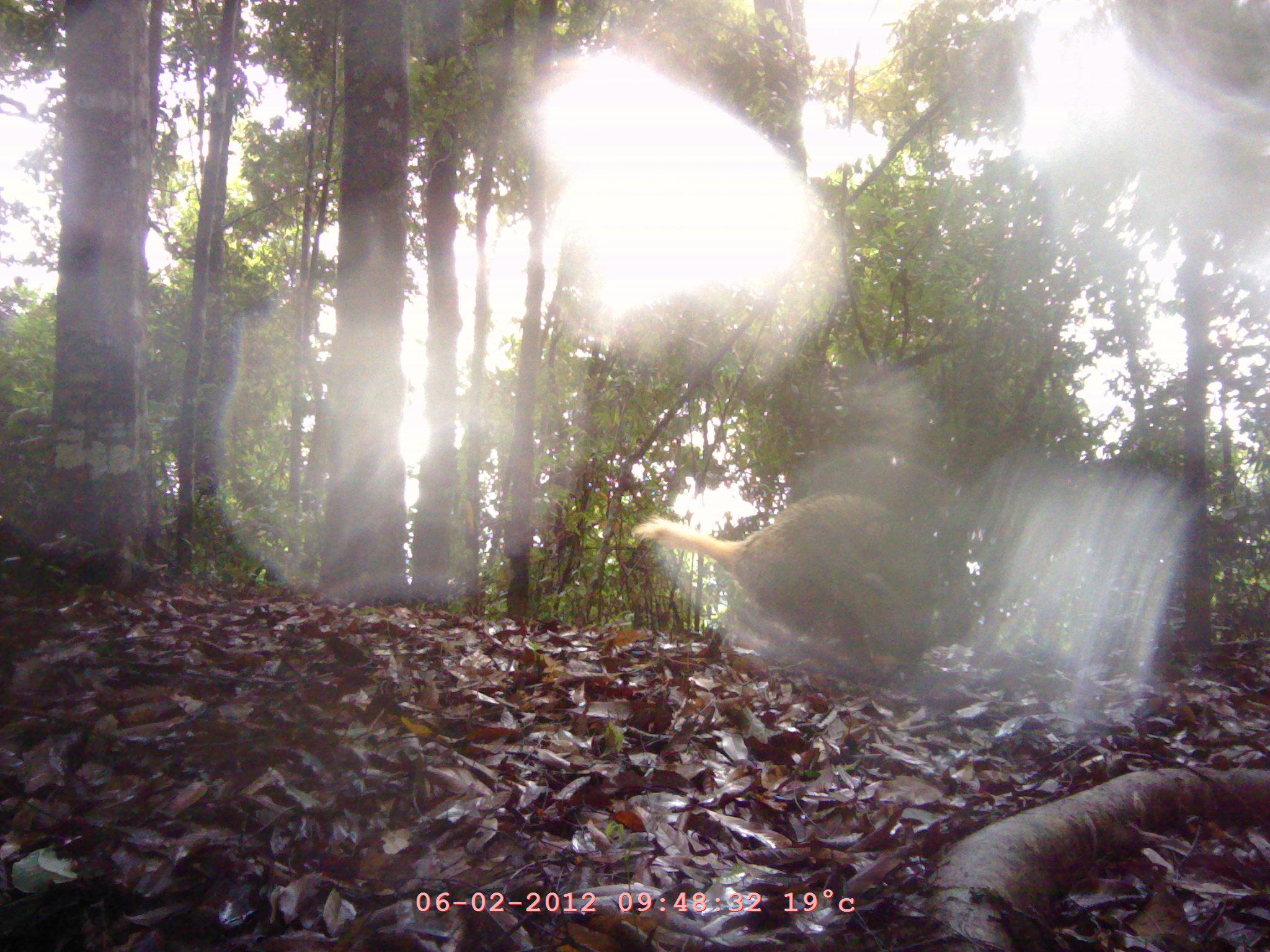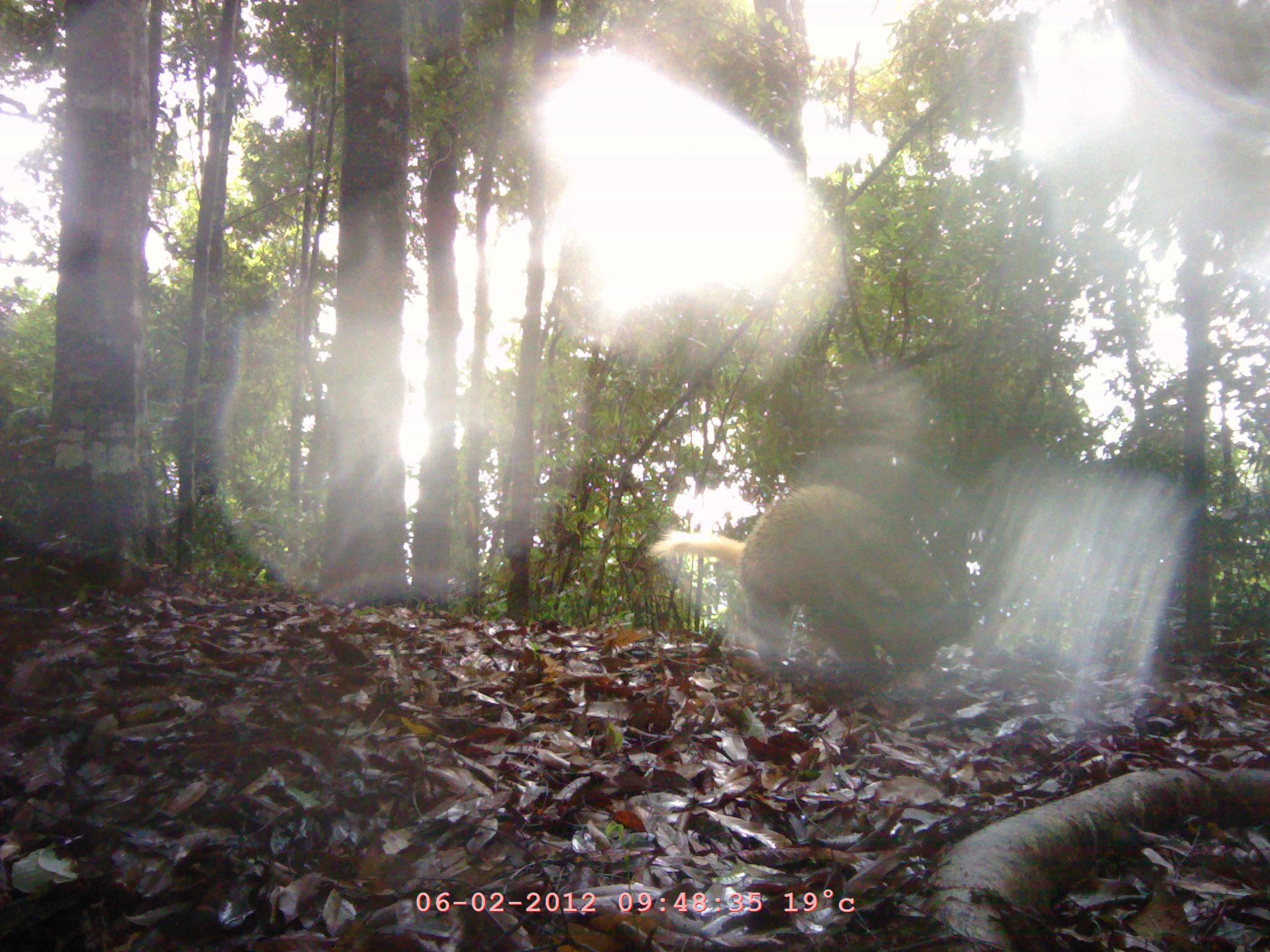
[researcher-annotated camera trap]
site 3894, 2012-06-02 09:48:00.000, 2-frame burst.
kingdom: Animalia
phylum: Chordata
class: Mammalia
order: Carnivora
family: Mustelidae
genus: Arctonyx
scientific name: Arctonyx collaris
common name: greater hog badger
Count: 1.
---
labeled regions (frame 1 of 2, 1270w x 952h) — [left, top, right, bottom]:
arctonyx collaris: [631, 488, 935, 672]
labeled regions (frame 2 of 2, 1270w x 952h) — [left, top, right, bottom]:
arctonyx collaris: [647, 483, 976, 687]